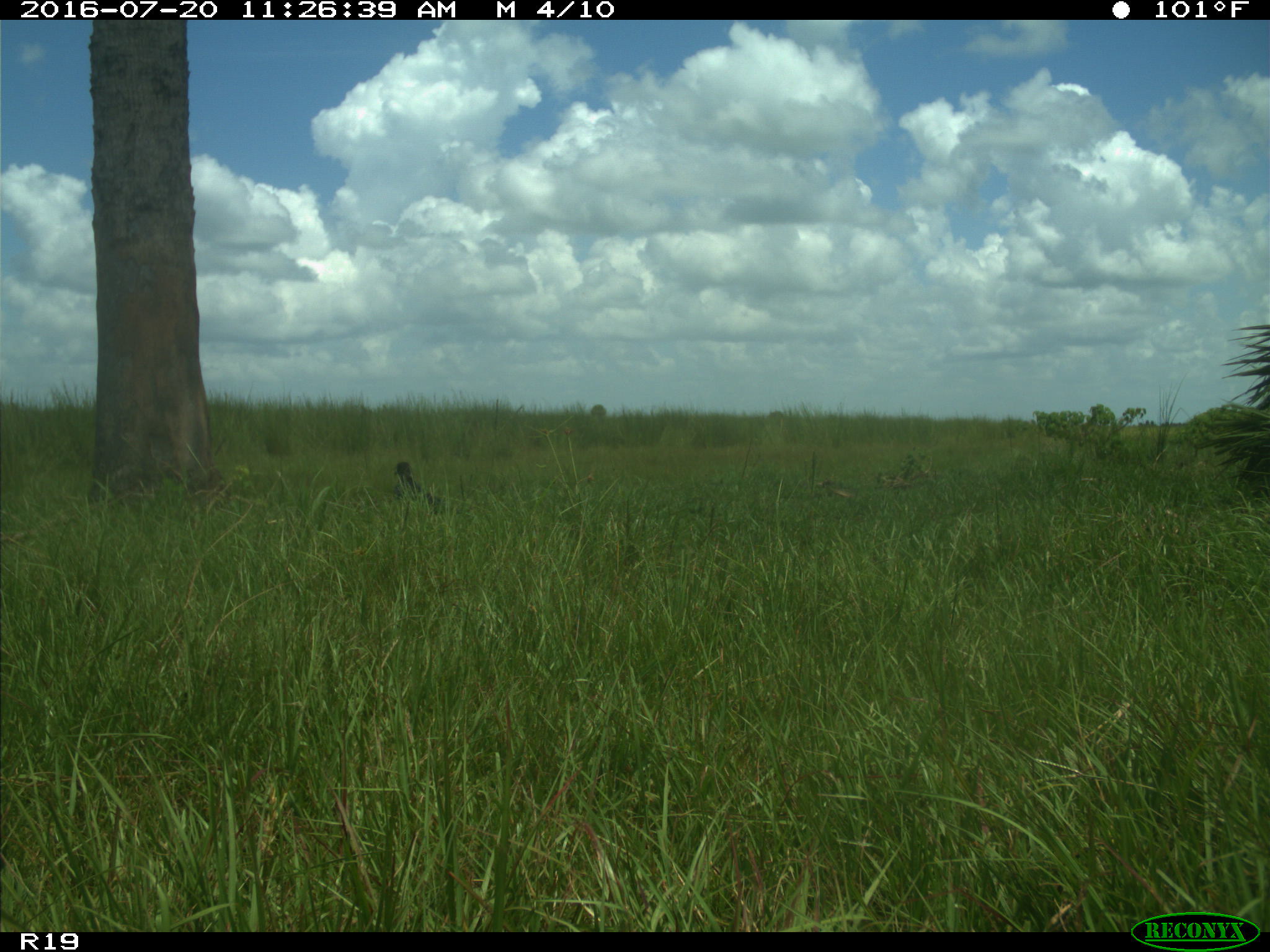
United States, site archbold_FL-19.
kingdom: Animalia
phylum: Chordata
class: Aves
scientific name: Aves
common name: birds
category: unidentified bird